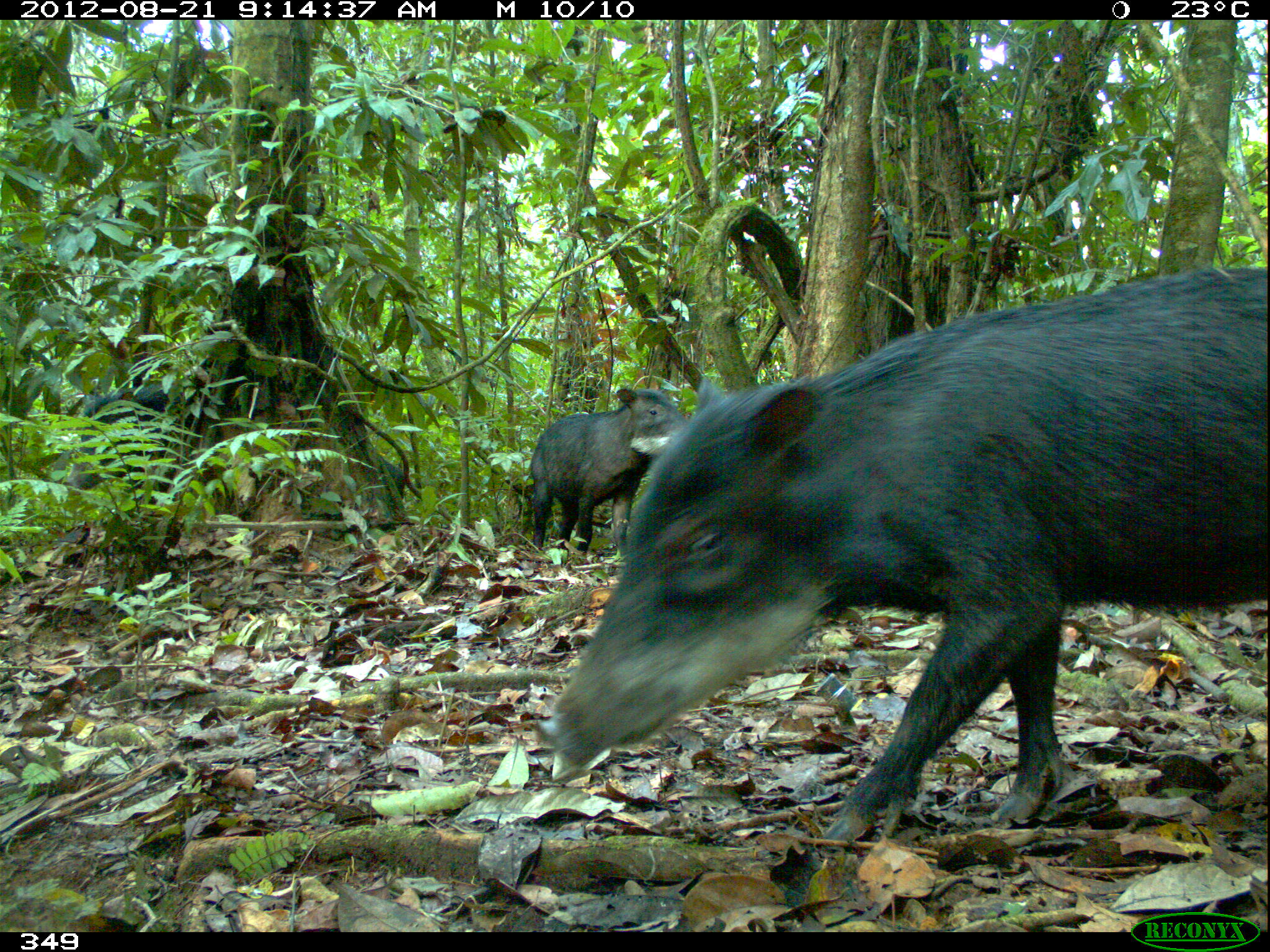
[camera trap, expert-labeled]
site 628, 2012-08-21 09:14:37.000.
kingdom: Animalia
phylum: Chordata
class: Mammalia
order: Artiodactyla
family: Tayassuidae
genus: Tayassu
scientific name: Tayassu pecari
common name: white-lipped peccary